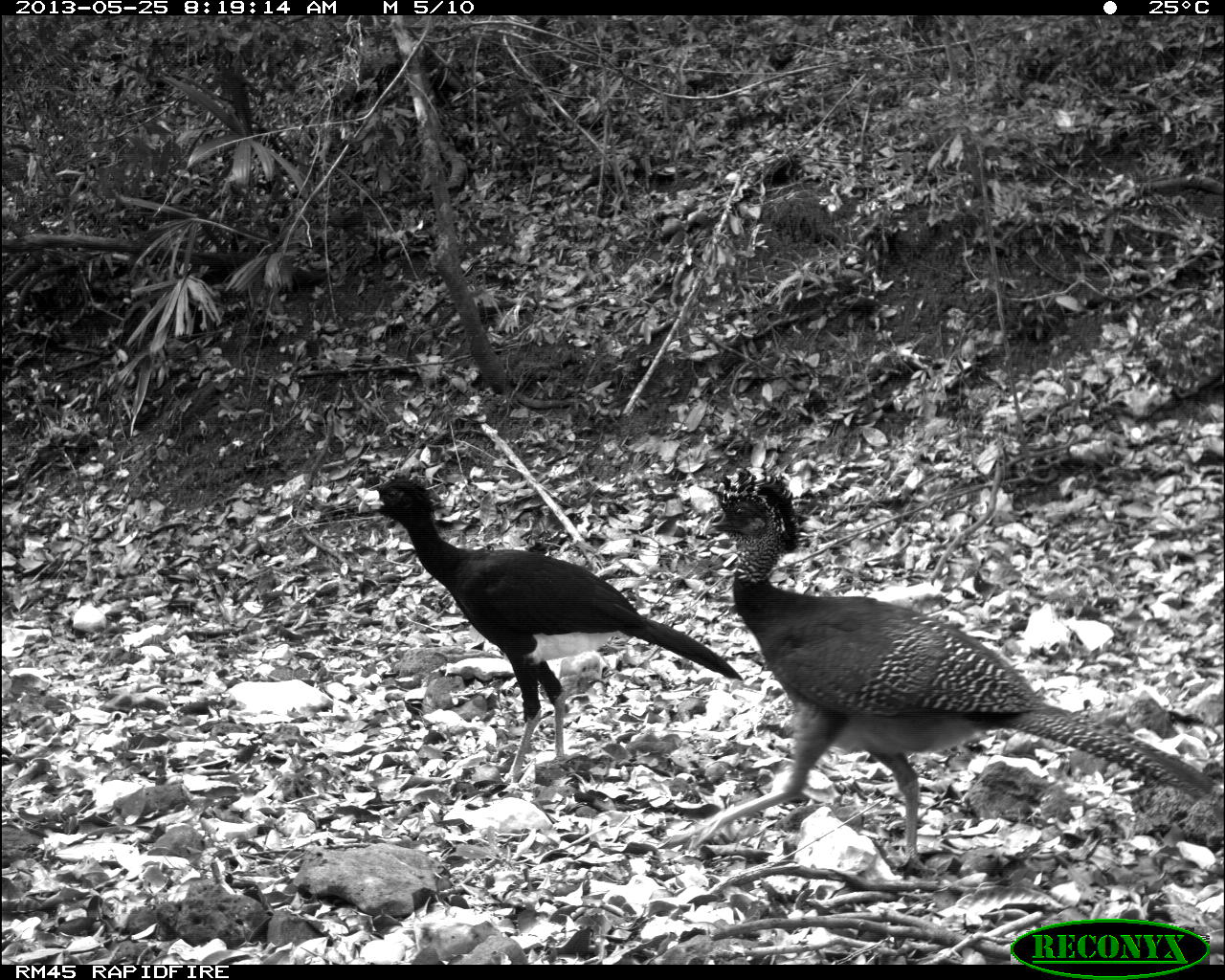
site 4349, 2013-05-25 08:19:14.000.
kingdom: Animalia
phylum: Chordata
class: Aves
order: Galliformes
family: Cracidae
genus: Crax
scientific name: Crax rubra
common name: great curassow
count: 2